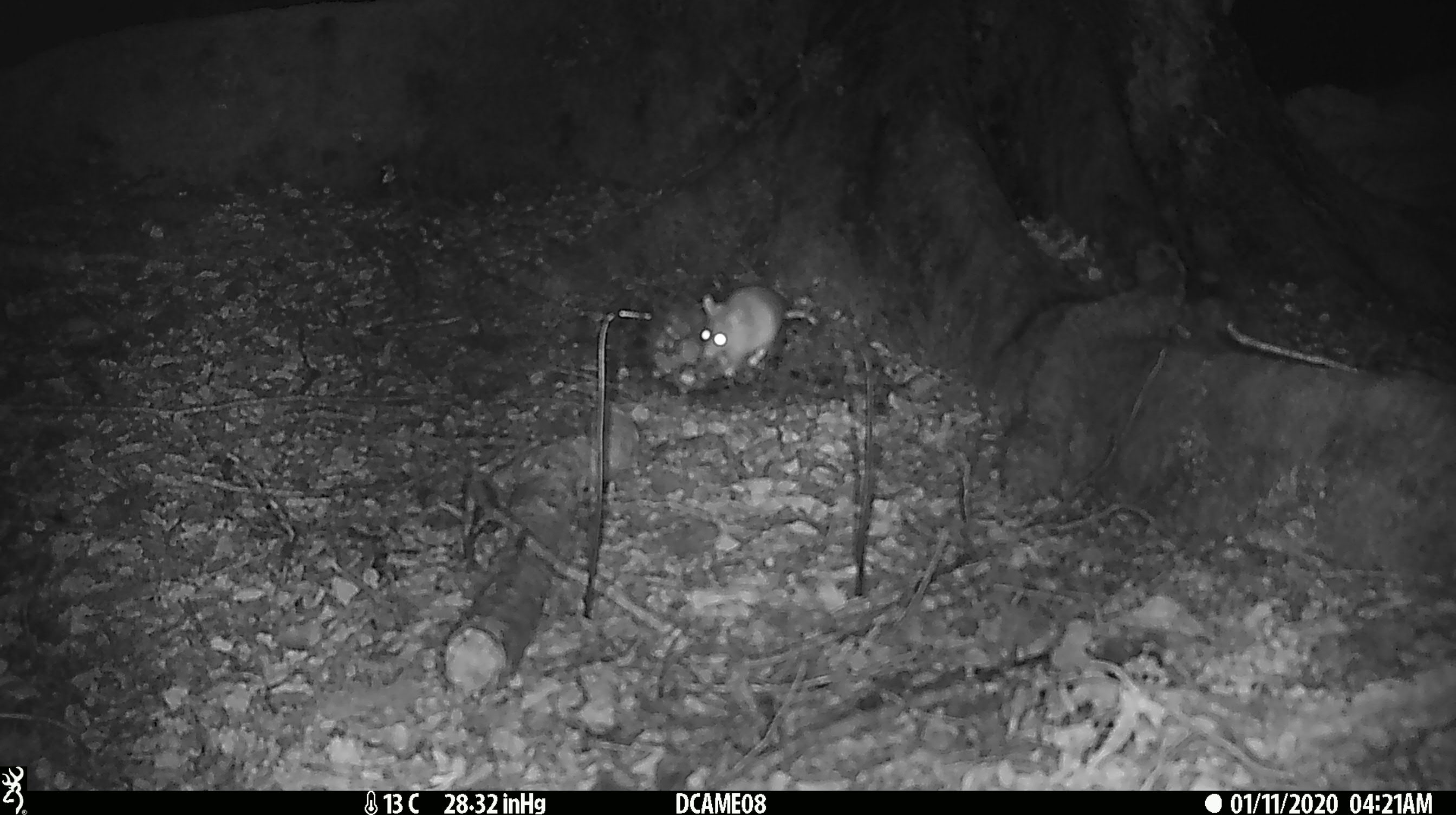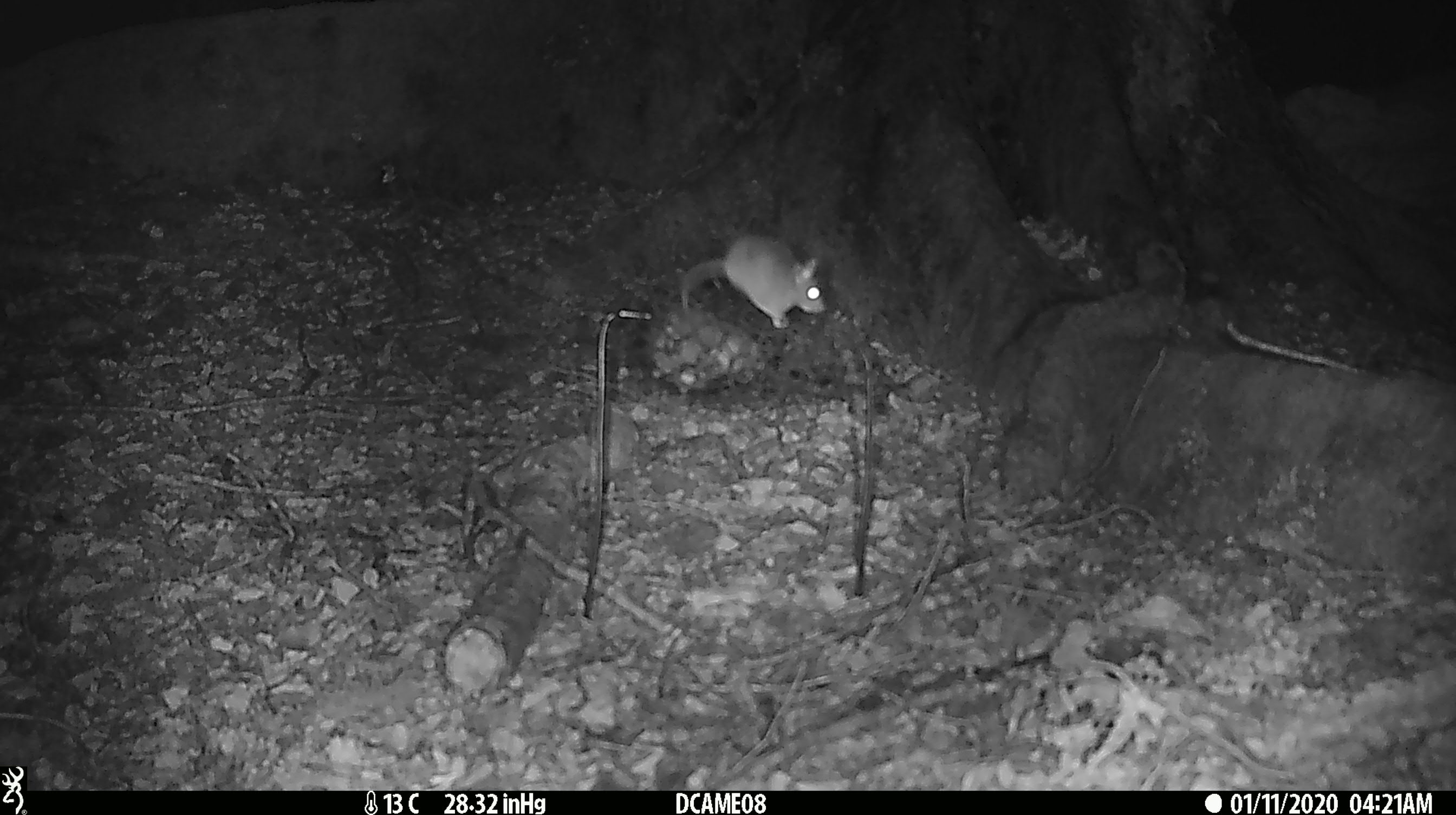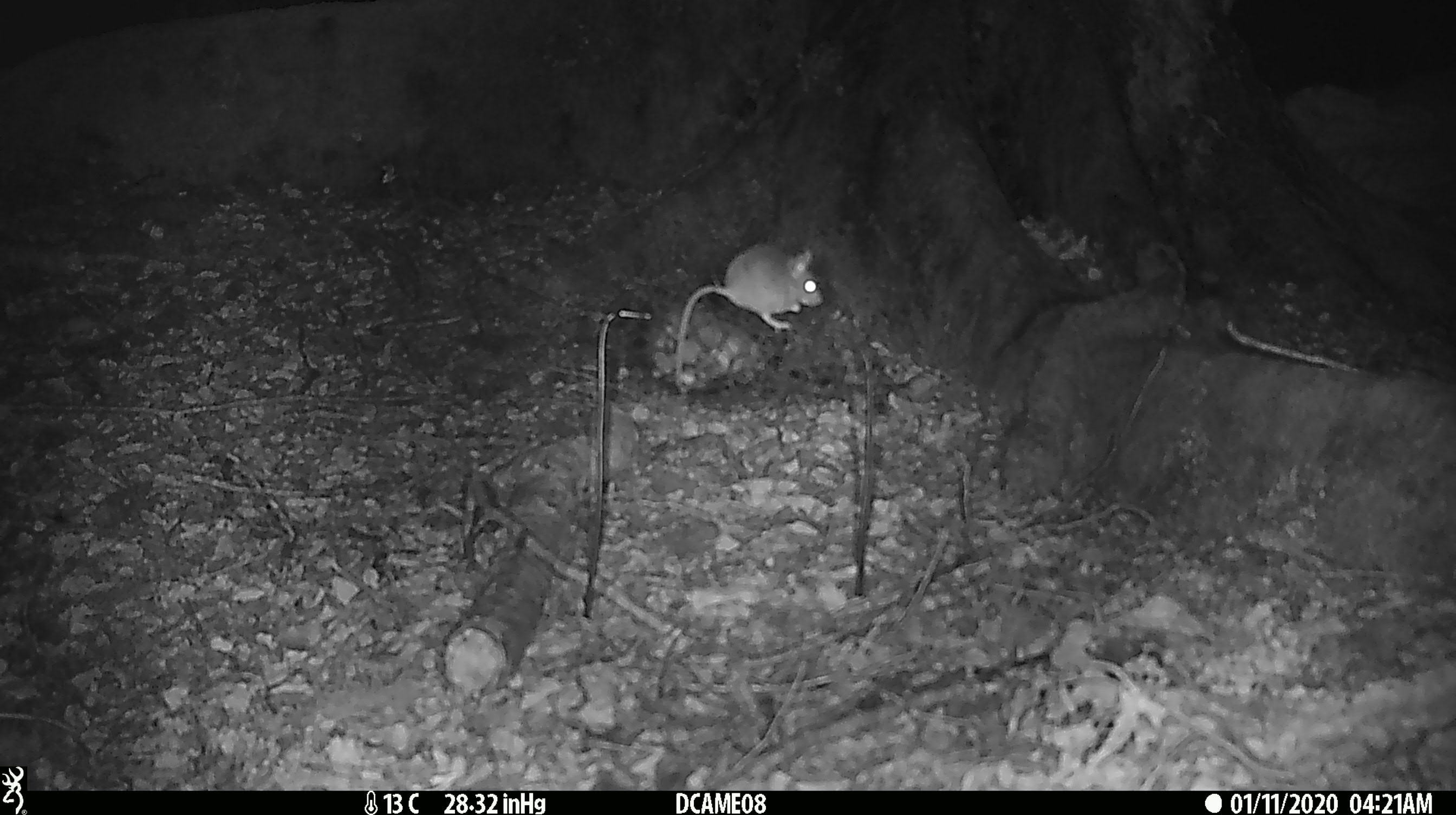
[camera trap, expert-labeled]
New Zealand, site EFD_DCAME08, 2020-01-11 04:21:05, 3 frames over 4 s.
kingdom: Animalia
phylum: Chordata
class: Mammalia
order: Rodentia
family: Muridae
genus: Mus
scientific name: Mus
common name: mouse